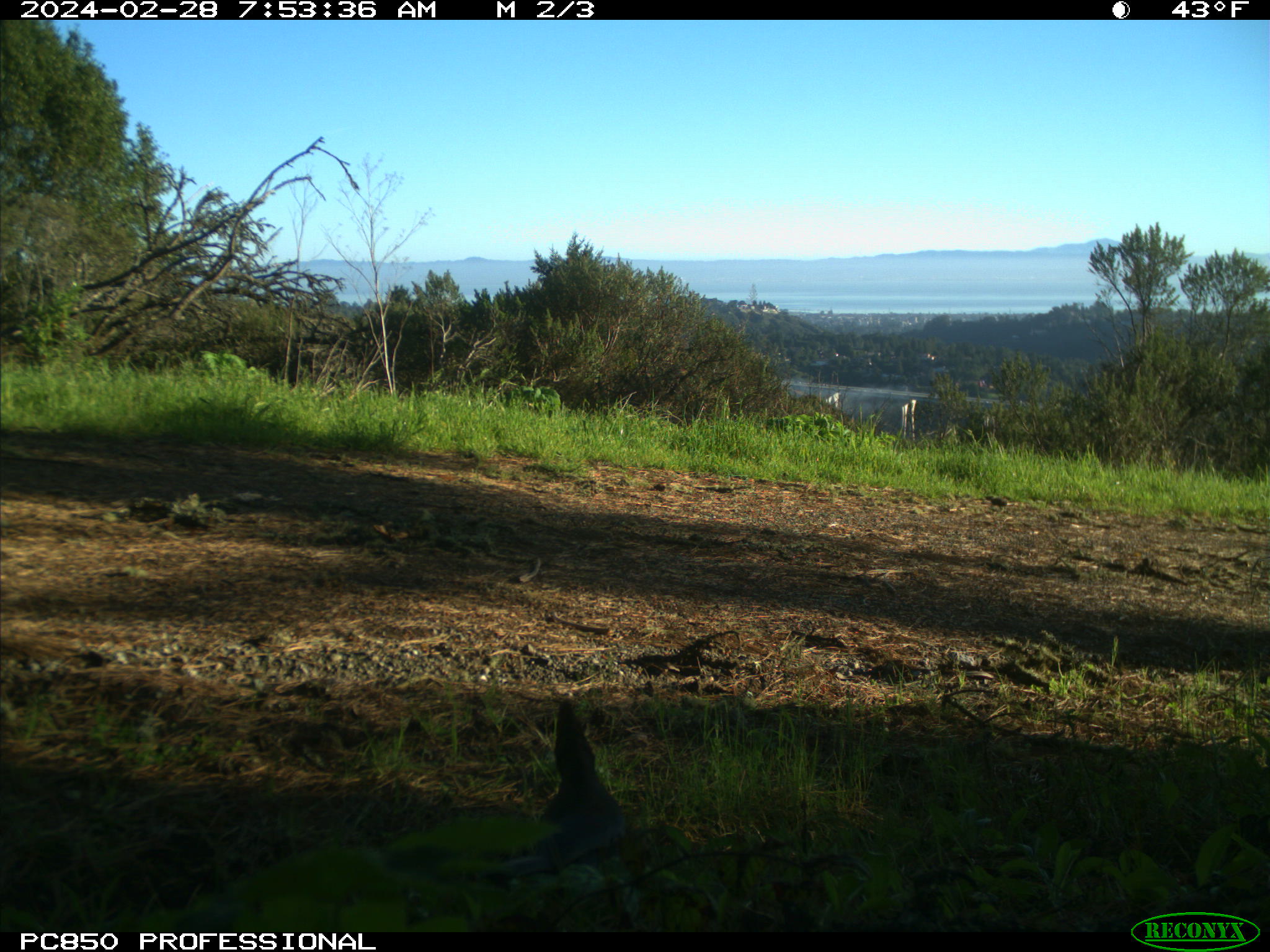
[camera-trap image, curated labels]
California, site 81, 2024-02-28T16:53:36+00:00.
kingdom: Animalia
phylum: Chordata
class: Aves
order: Passeriformes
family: Corvidae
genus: Cyanocitta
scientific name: Cyanocitta stelleri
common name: steller's jay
Steller's jay (Cyanocitta stelleri).